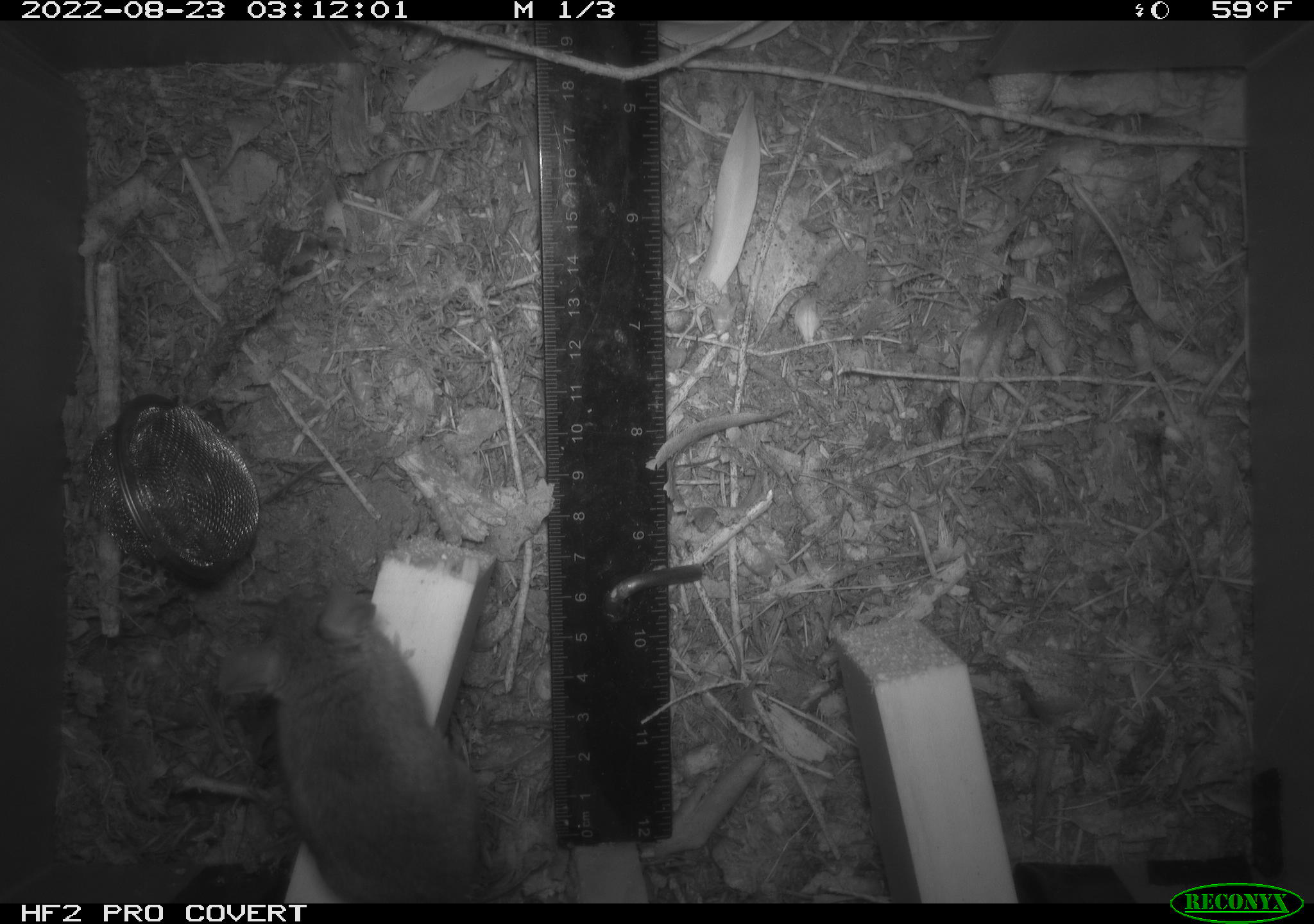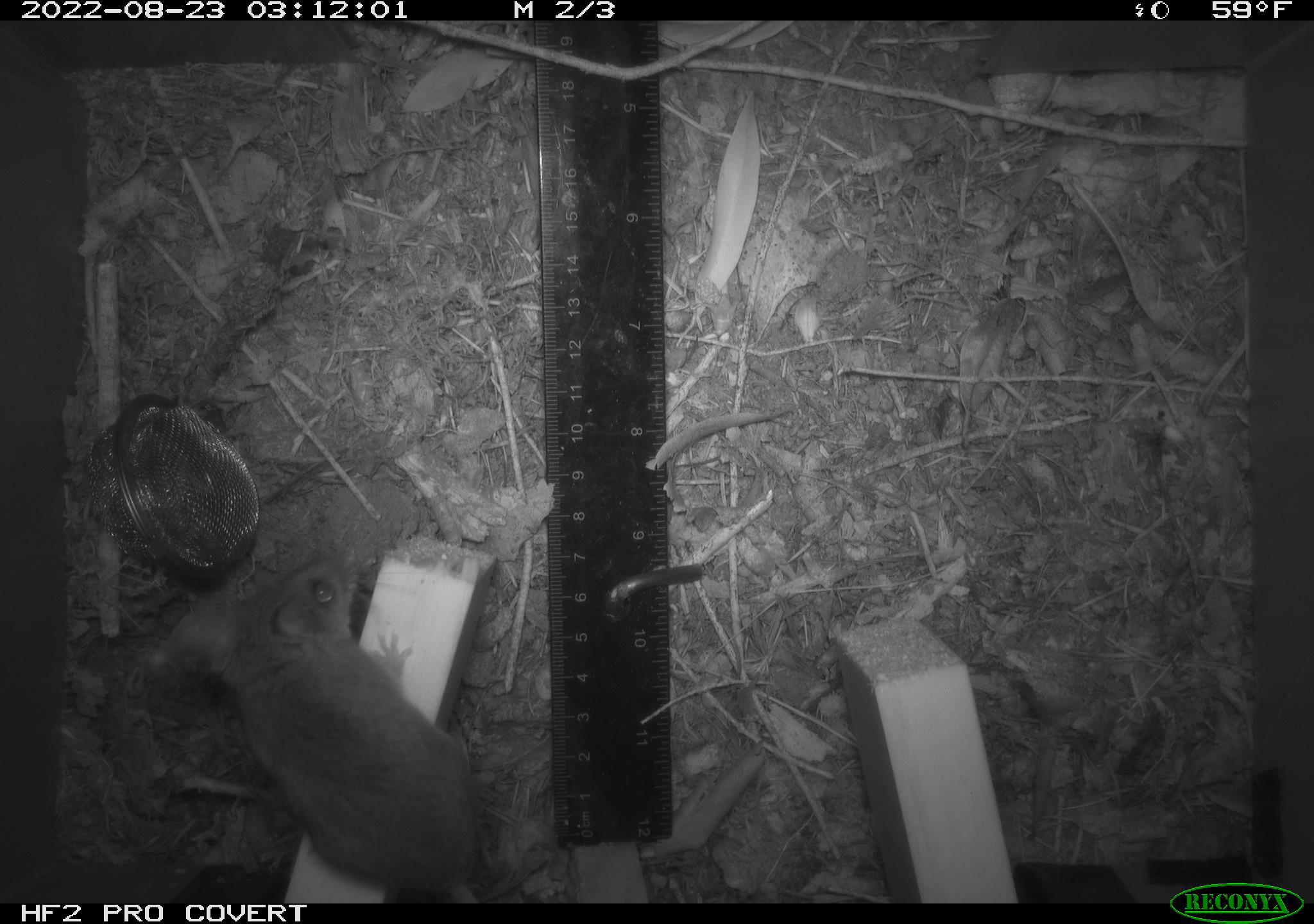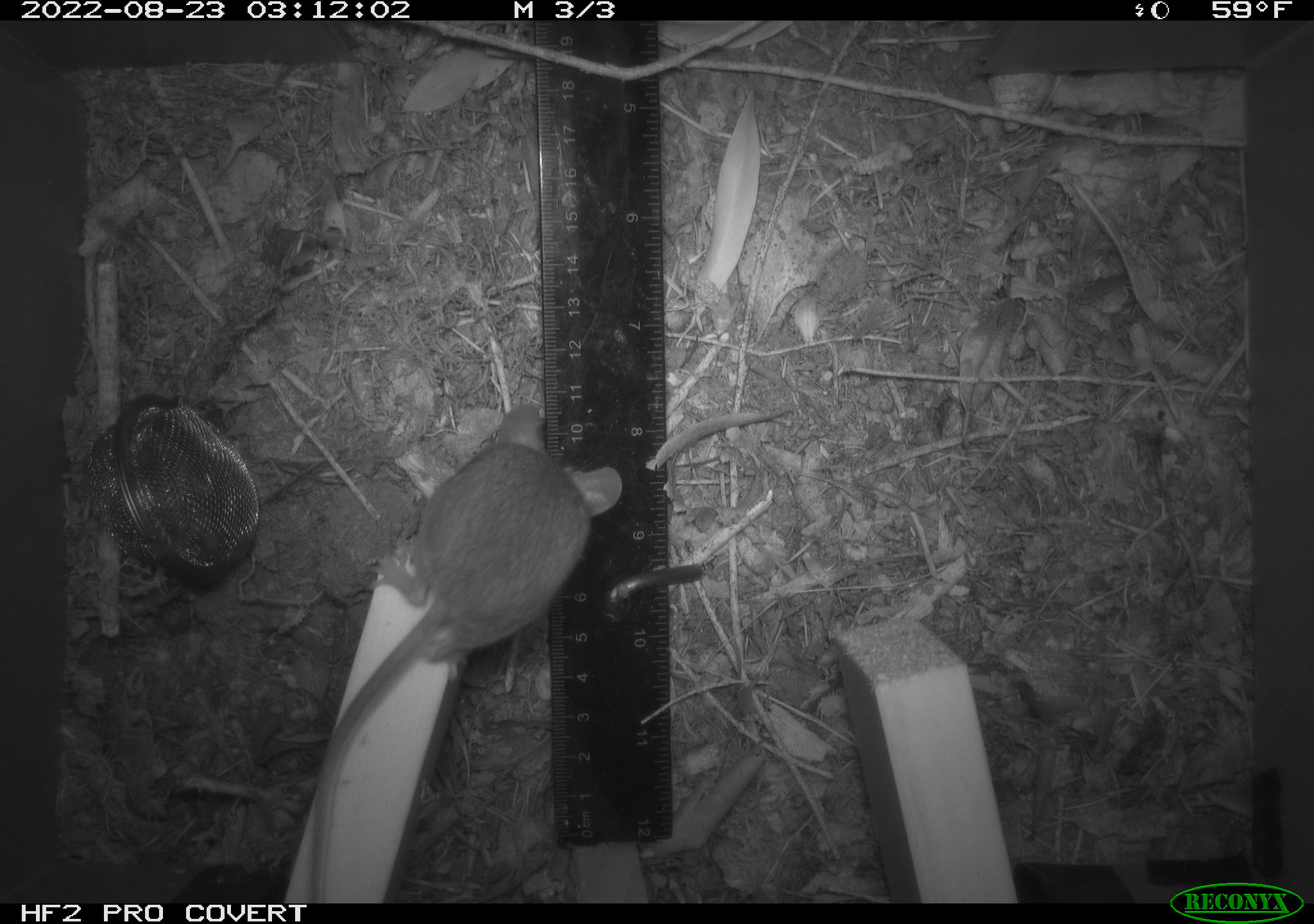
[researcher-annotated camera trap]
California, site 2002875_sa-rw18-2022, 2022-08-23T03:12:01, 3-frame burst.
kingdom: Animalia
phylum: Chordata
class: Mammalia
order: Rodentia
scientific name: Rodentia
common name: mouse species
Mouse species (Rodentia).